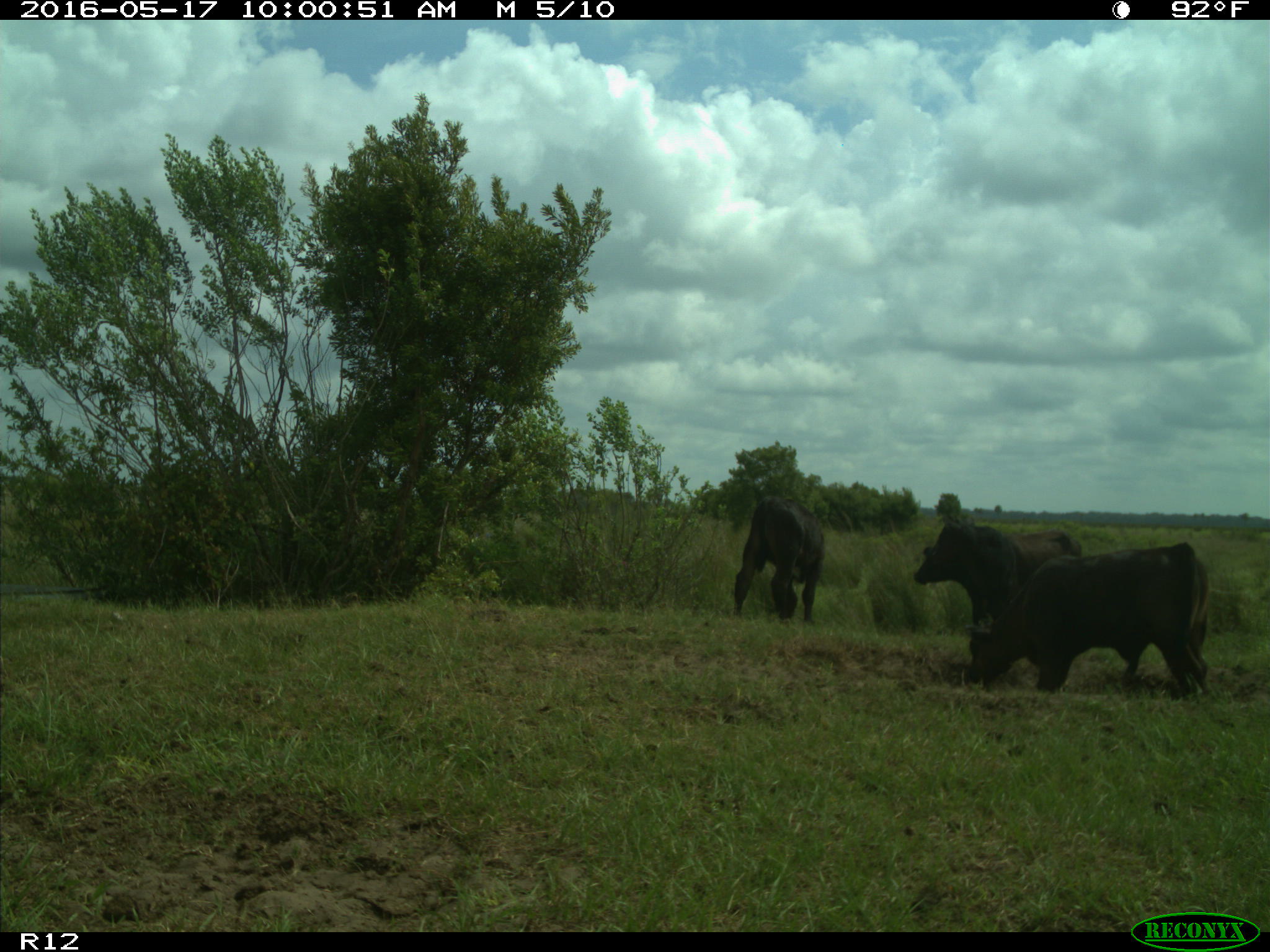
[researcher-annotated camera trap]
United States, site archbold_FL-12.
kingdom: Animalia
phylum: Chordata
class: Mammalia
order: Artiodactyla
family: Bovidae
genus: Bos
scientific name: Bos taurus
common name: domestic cow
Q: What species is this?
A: Bos taurus (domestic cow).